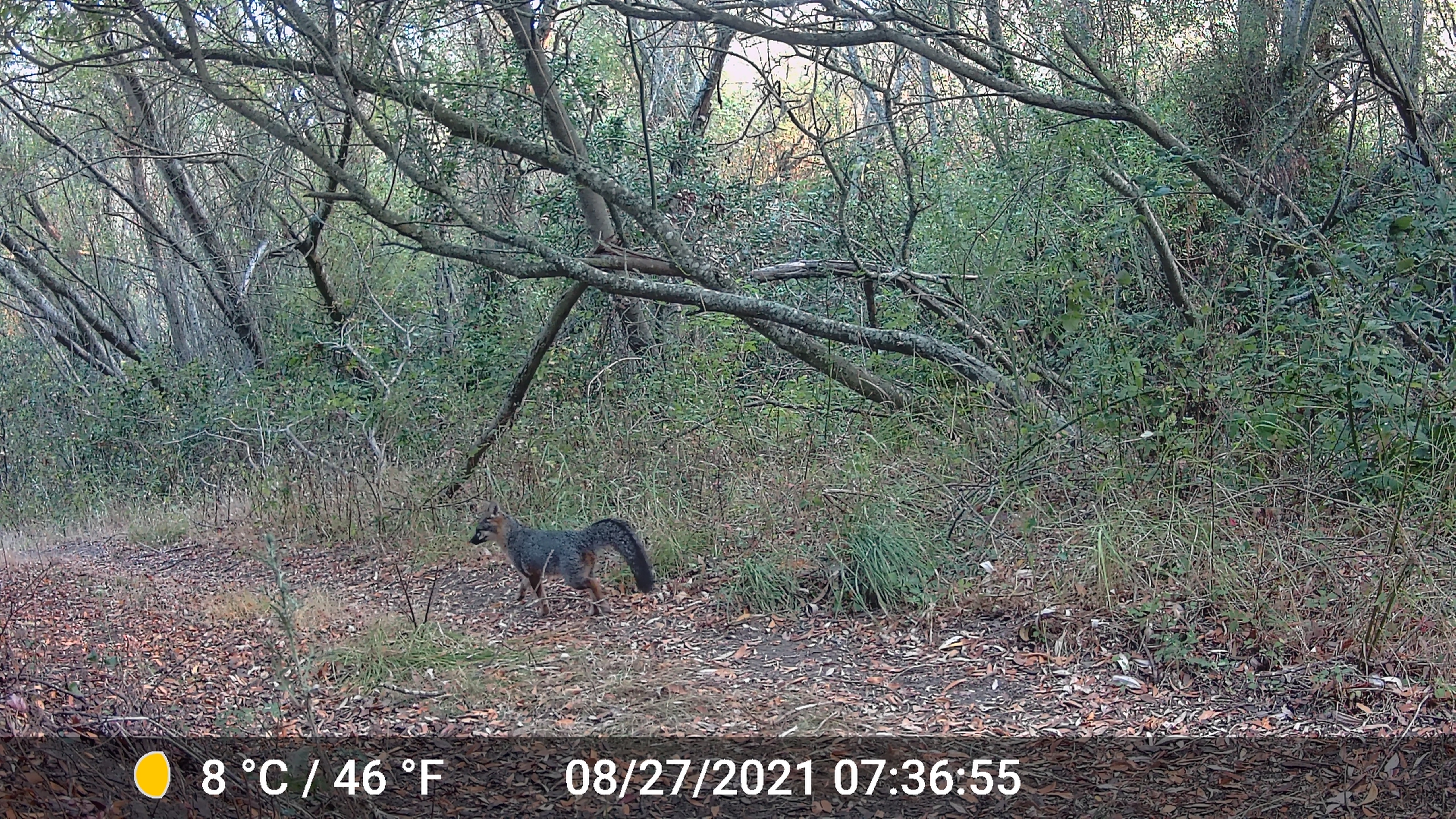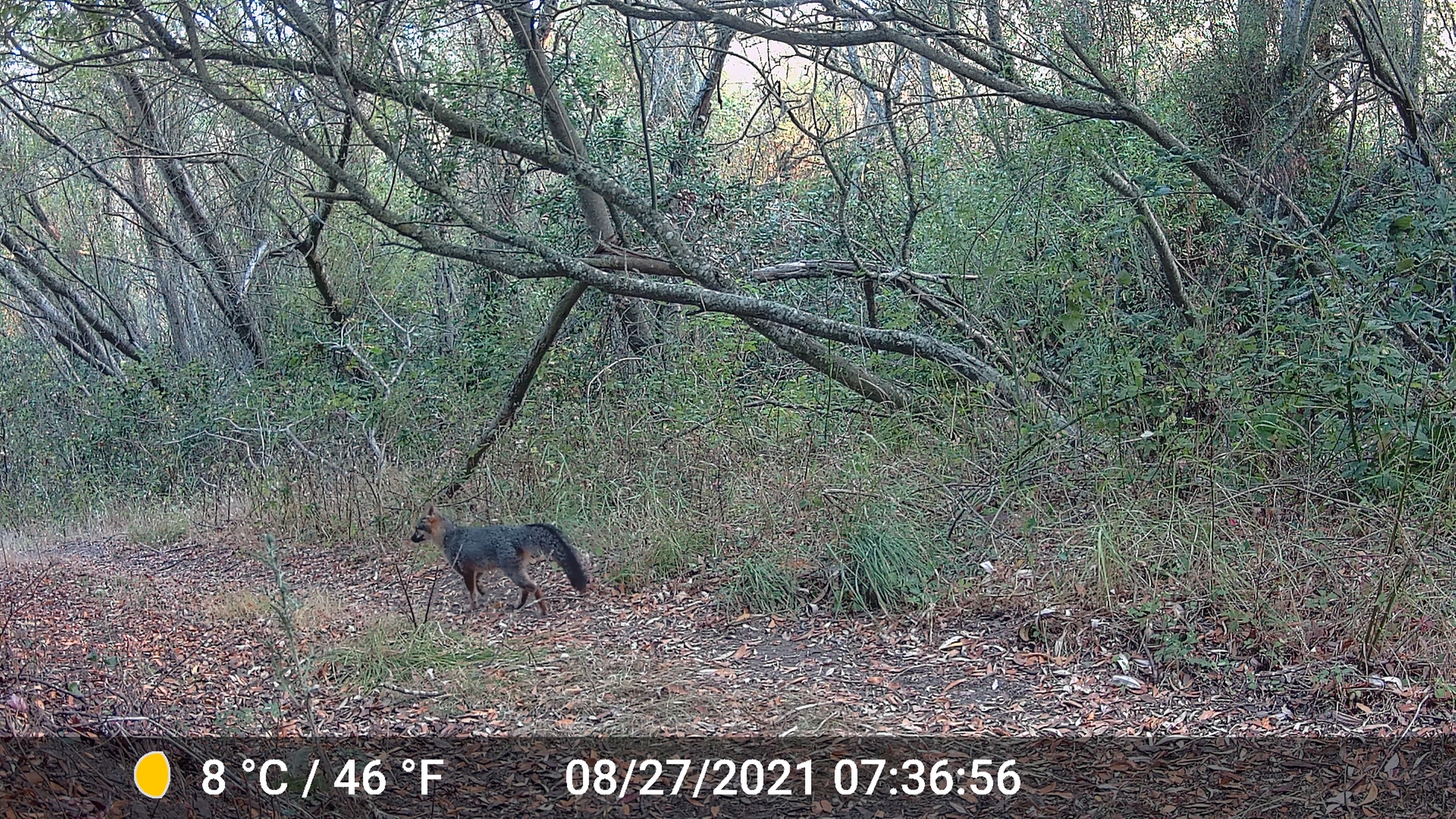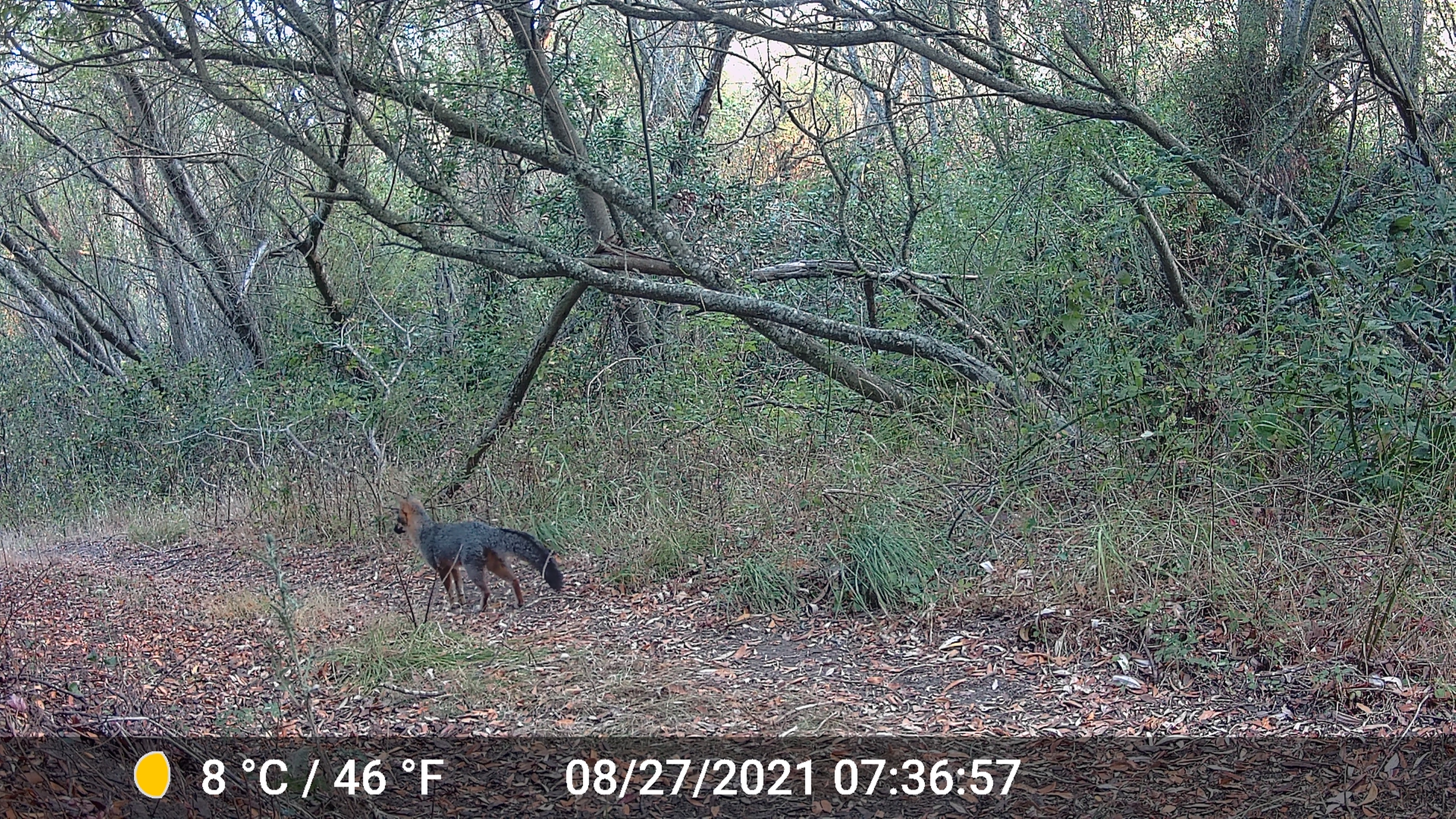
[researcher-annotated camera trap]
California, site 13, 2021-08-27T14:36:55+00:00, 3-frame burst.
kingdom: Animalia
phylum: Chordata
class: Mammalia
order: Carnivora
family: Canidae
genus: Urocyon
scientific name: Urocyon cinereoargenteus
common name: gray fox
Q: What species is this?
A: Gray fox (Urocyon cinereoargenteus).